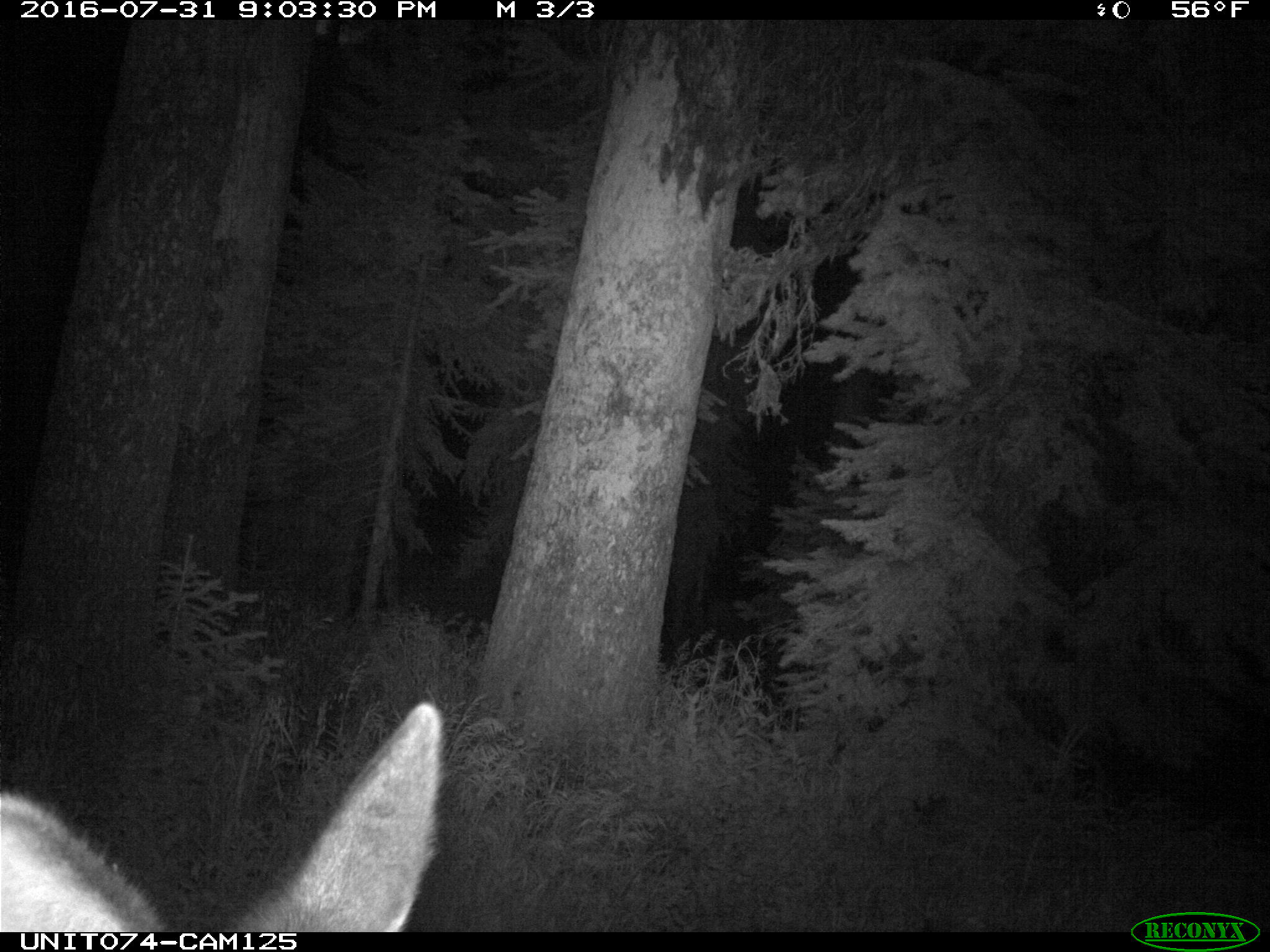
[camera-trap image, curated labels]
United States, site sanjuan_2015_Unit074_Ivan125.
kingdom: Animalia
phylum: Chordata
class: Mammalia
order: Artiodactyla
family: Cervidae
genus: Cervus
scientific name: Cervus elaphus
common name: red deer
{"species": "Cervus elaphus (red deer)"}